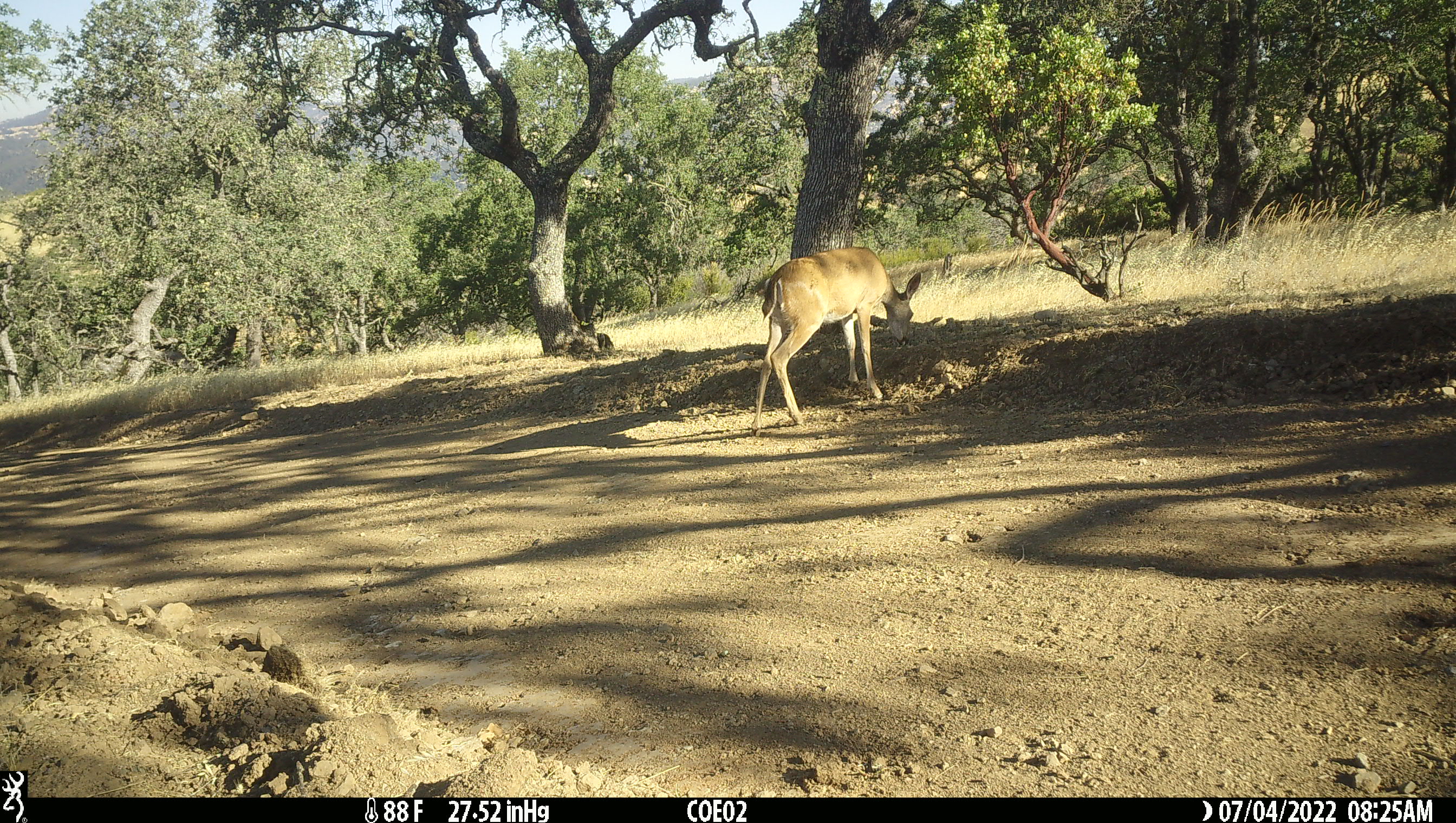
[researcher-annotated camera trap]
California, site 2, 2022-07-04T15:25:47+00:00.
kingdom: Animalia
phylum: Chordata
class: Mammalia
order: Artiodactyla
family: Cervidae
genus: Odocoileus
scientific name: Odocoileus hemionus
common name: mule deer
Mule deer (Odocoileus hemionus).